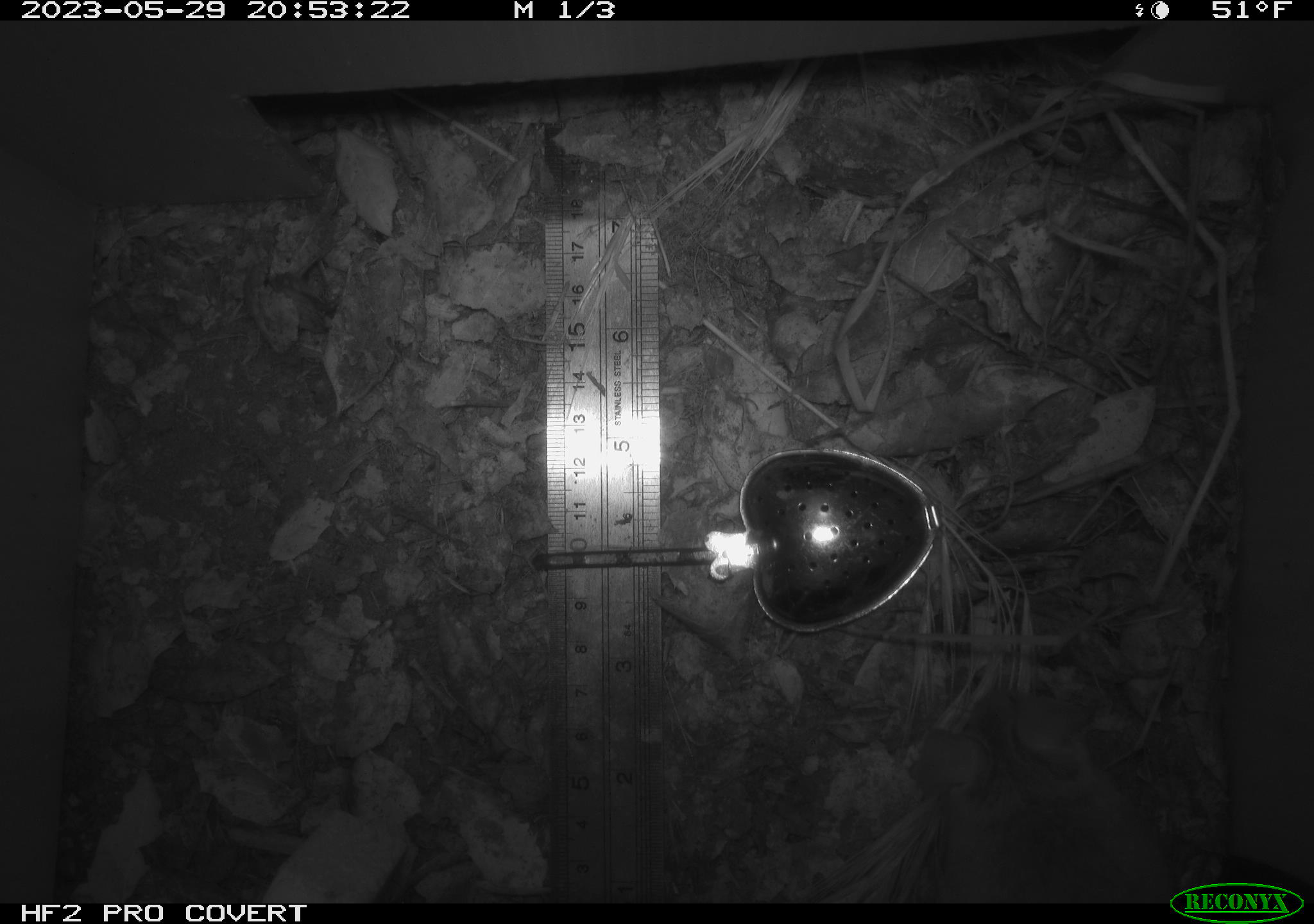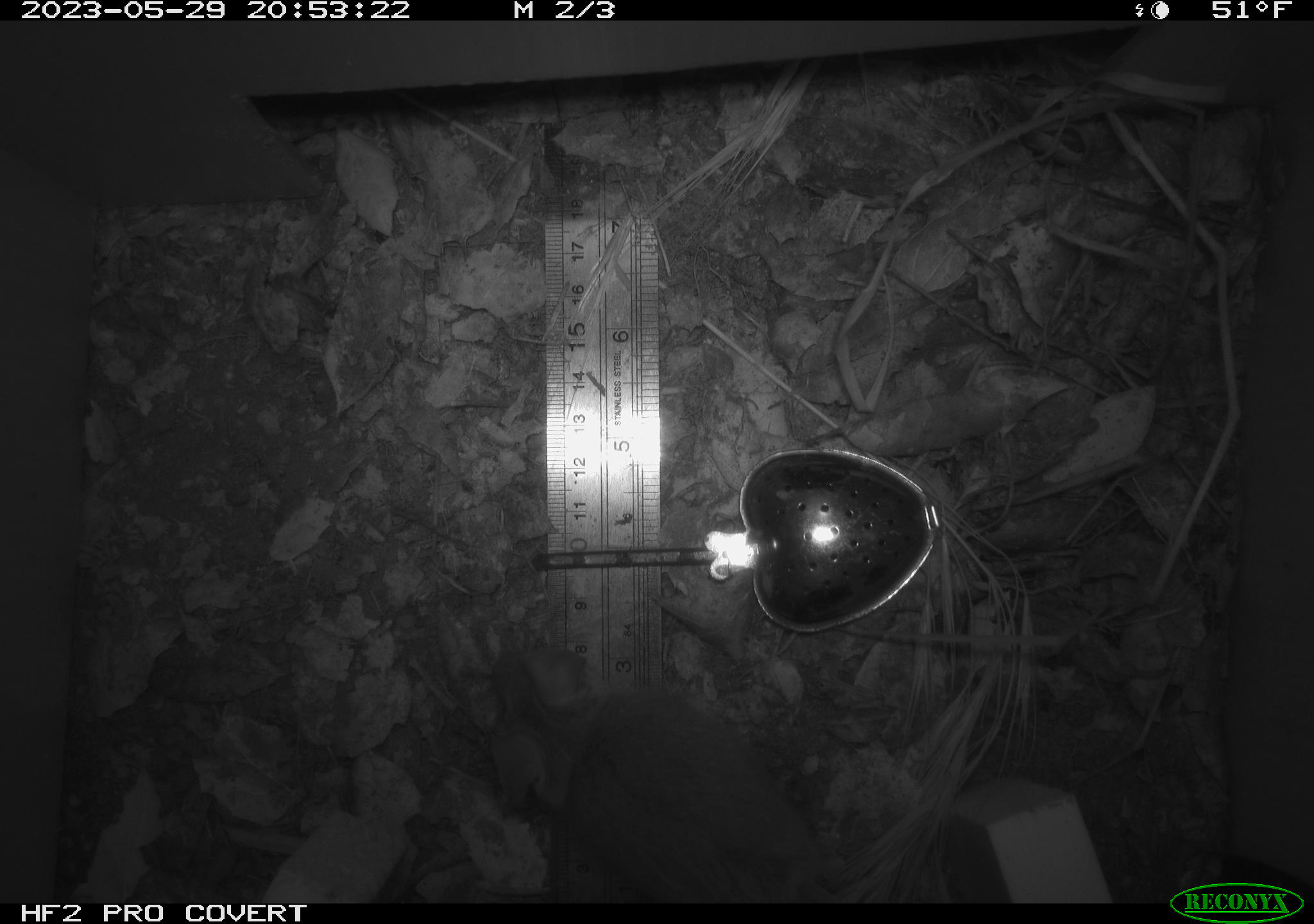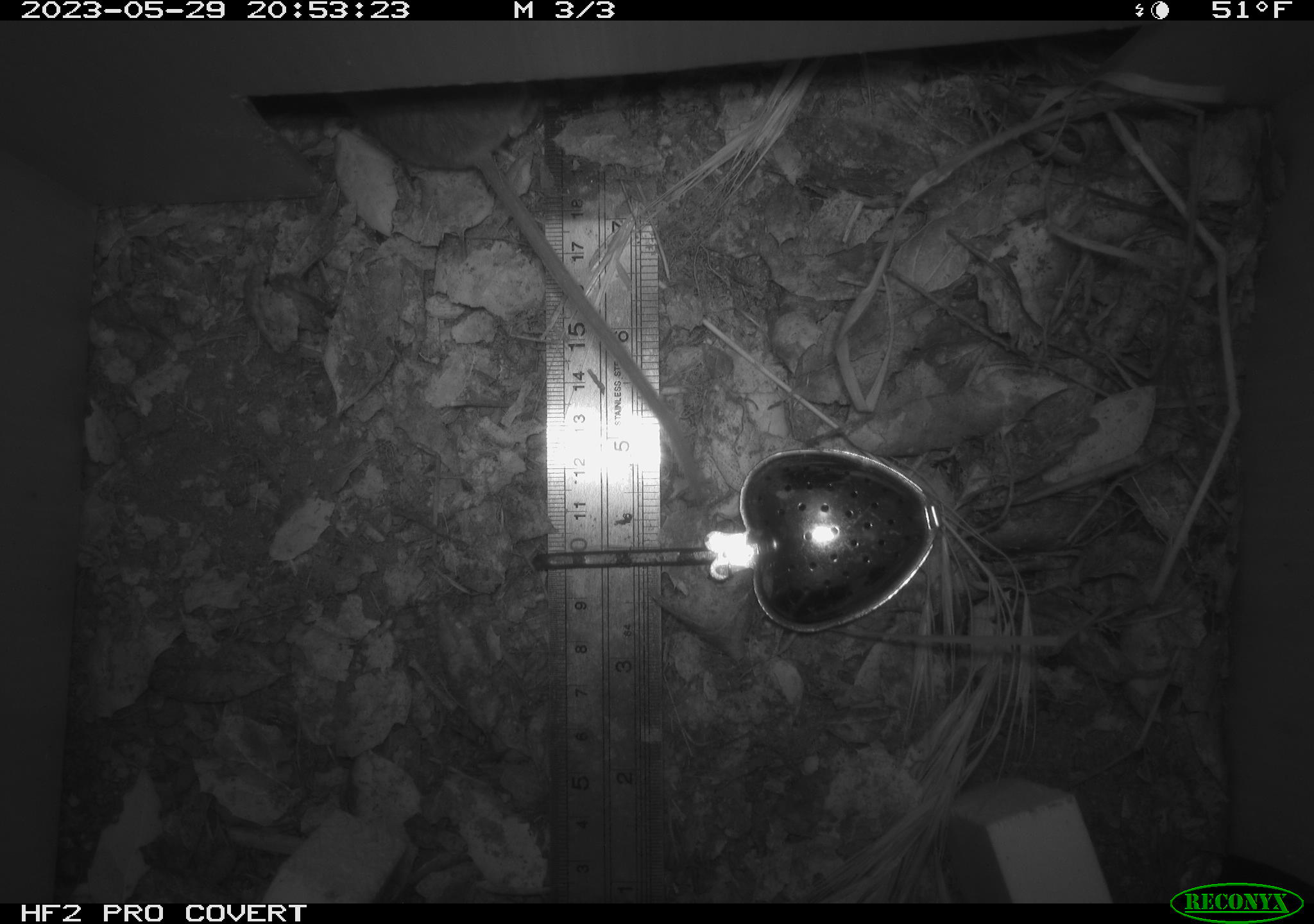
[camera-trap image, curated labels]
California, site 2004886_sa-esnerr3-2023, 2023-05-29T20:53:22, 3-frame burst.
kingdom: Animalia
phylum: Chordata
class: Mammalia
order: Rodentia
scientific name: Rodentia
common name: mouse species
Mouse species (Rodentia).